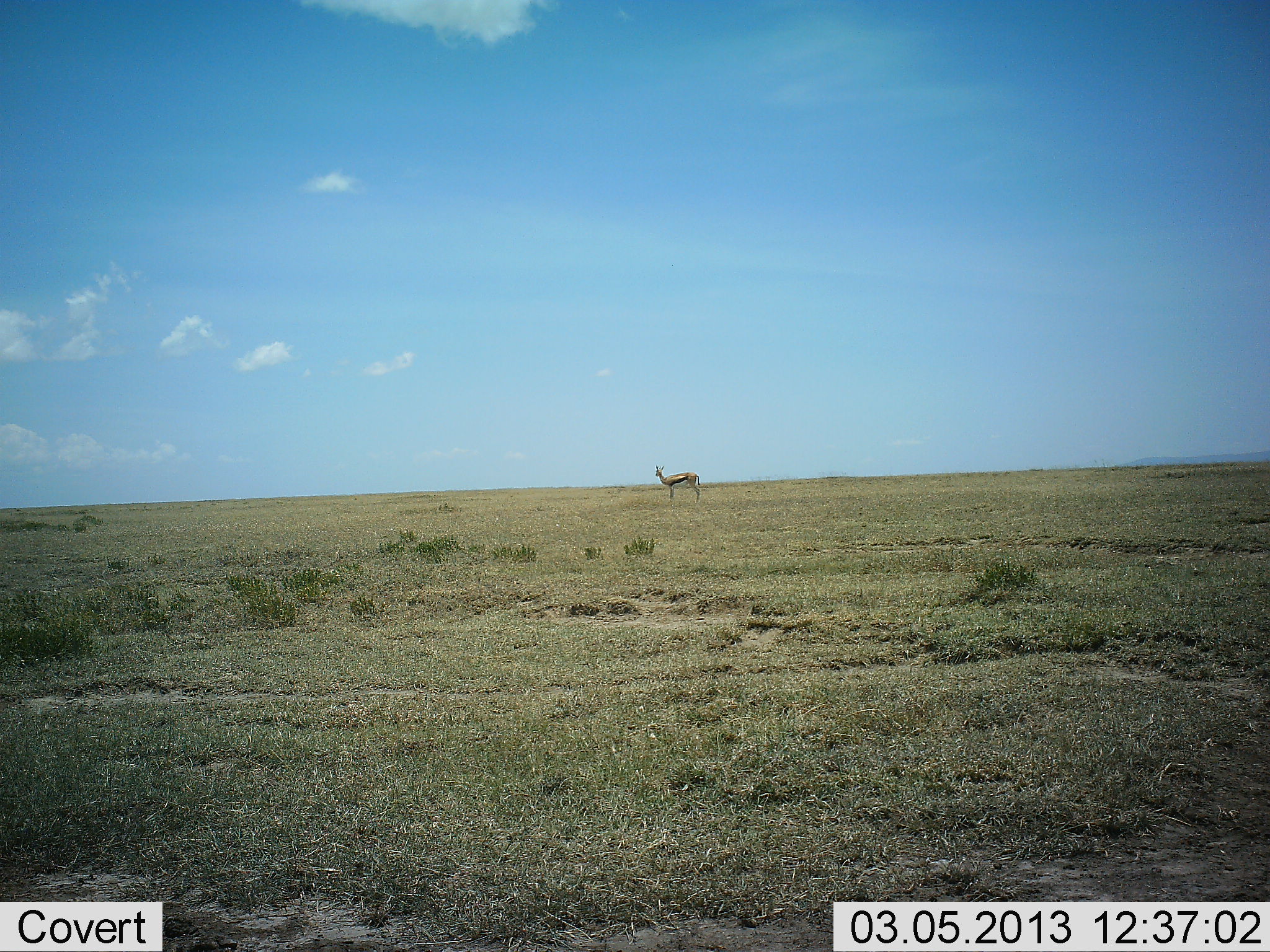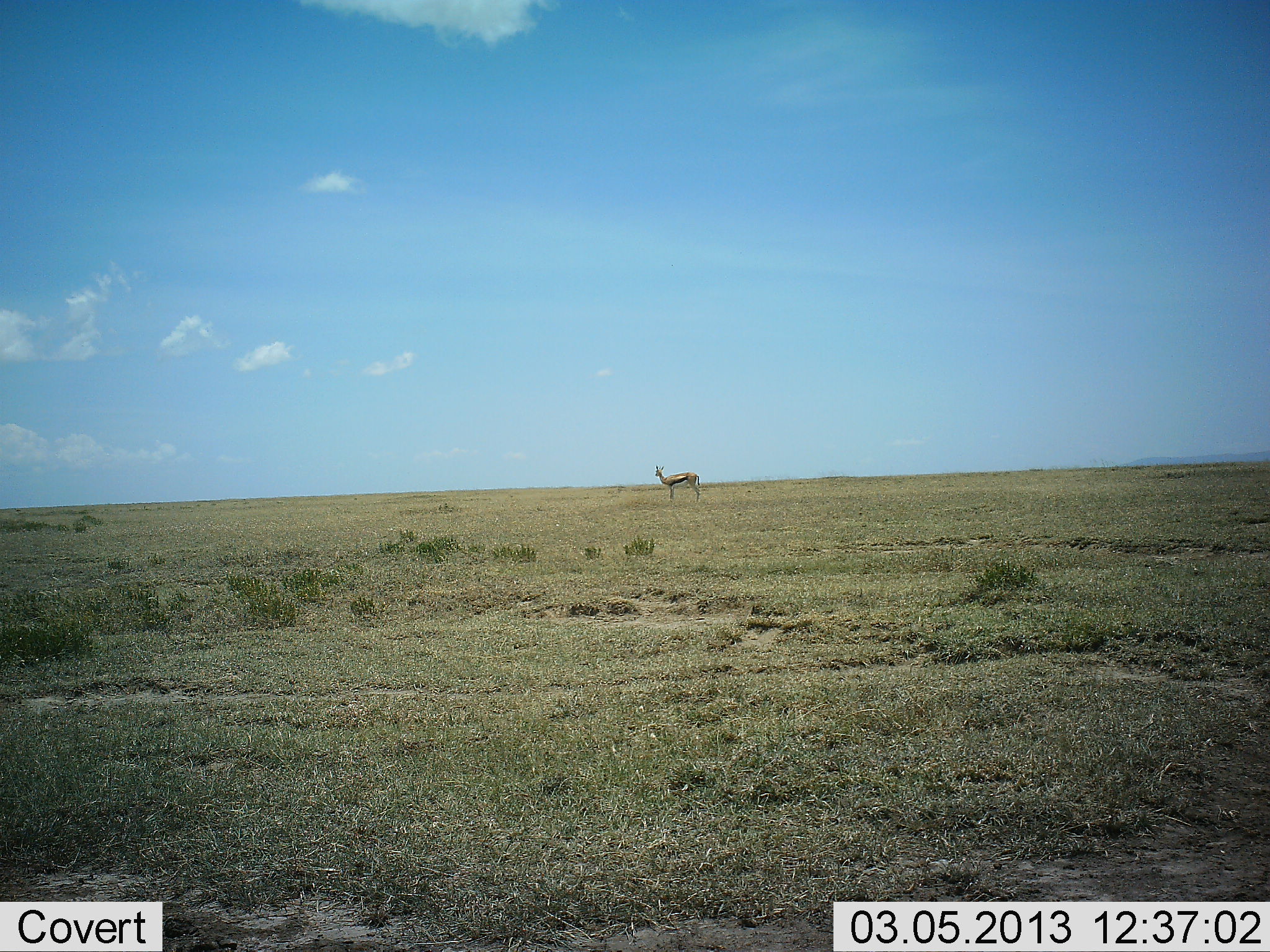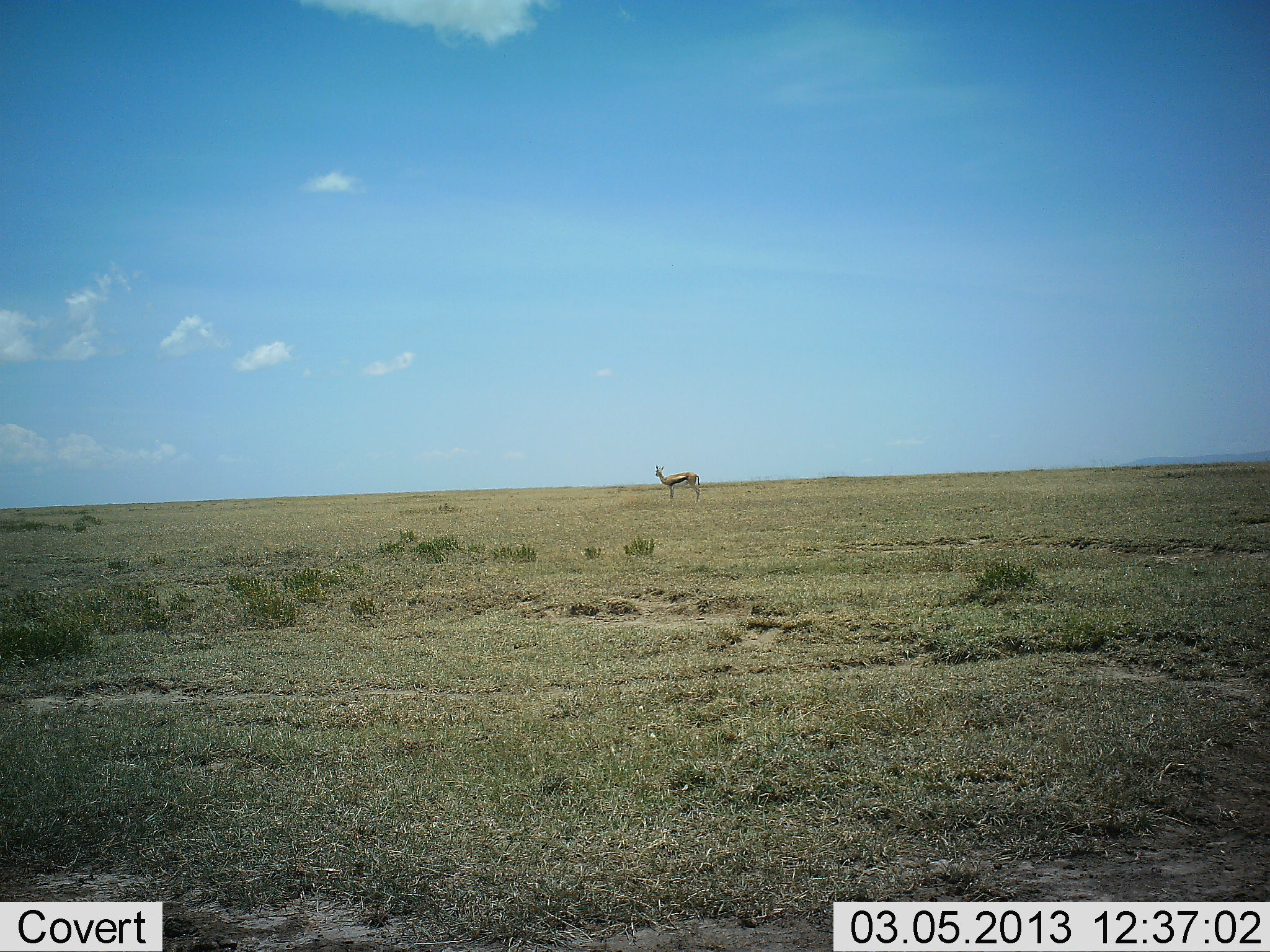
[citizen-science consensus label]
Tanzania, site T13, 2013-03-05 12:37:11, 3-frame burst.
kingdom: Animalia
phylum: Chordata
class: Mammalia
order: Artiodactyla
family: Bovidae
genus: Eudorcas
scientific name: Eudorcas thomsonii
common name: thomson's gazelle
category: gazellethomsons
Gazellethomsons (thomson's gazelle) (Eudorcas thomsonii), count 1. Behavior (volunteer vote fractions): standing 98%, resting 2%, moving 0%, interacting 0%. Young present (vote fraction): 0%. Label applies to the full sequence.